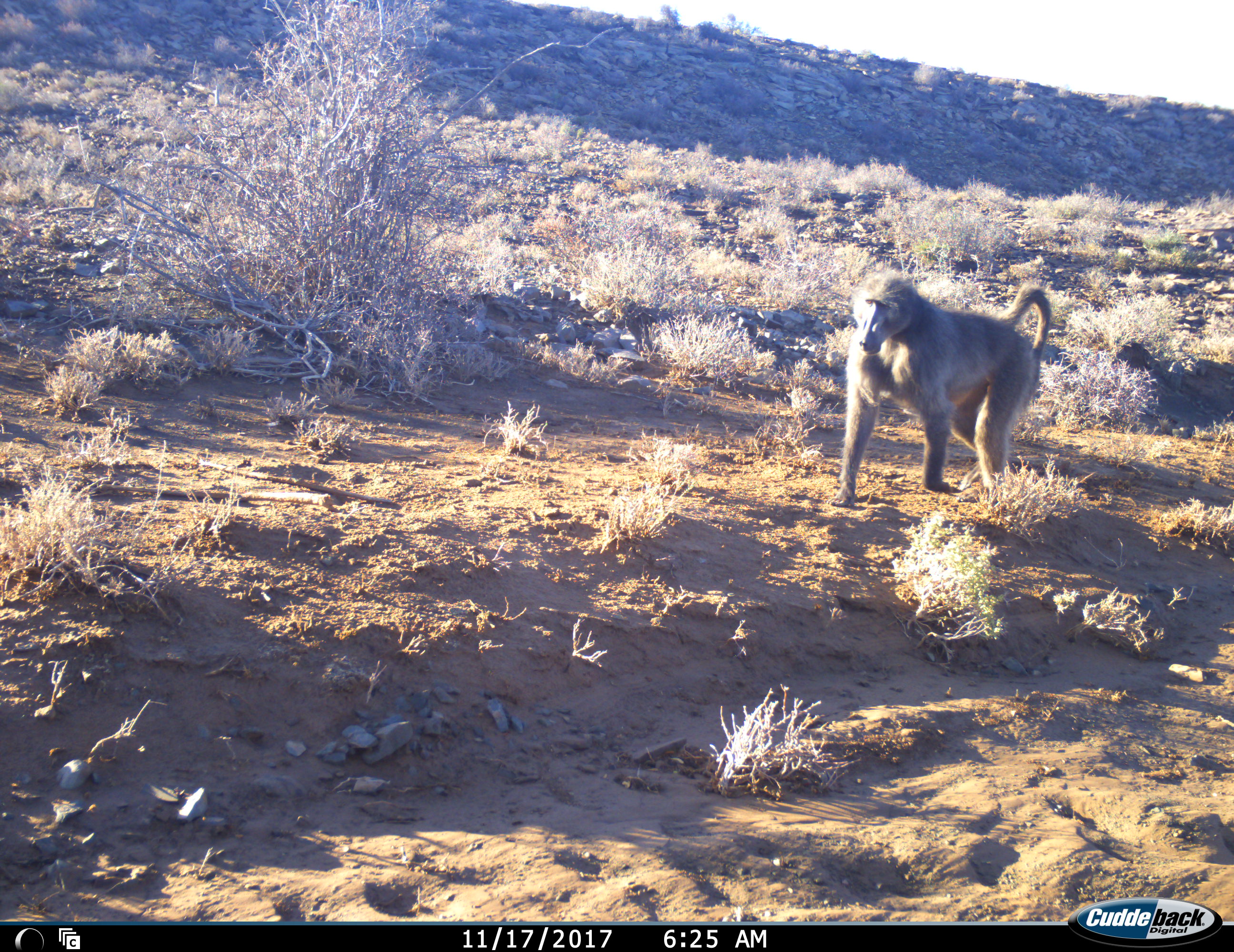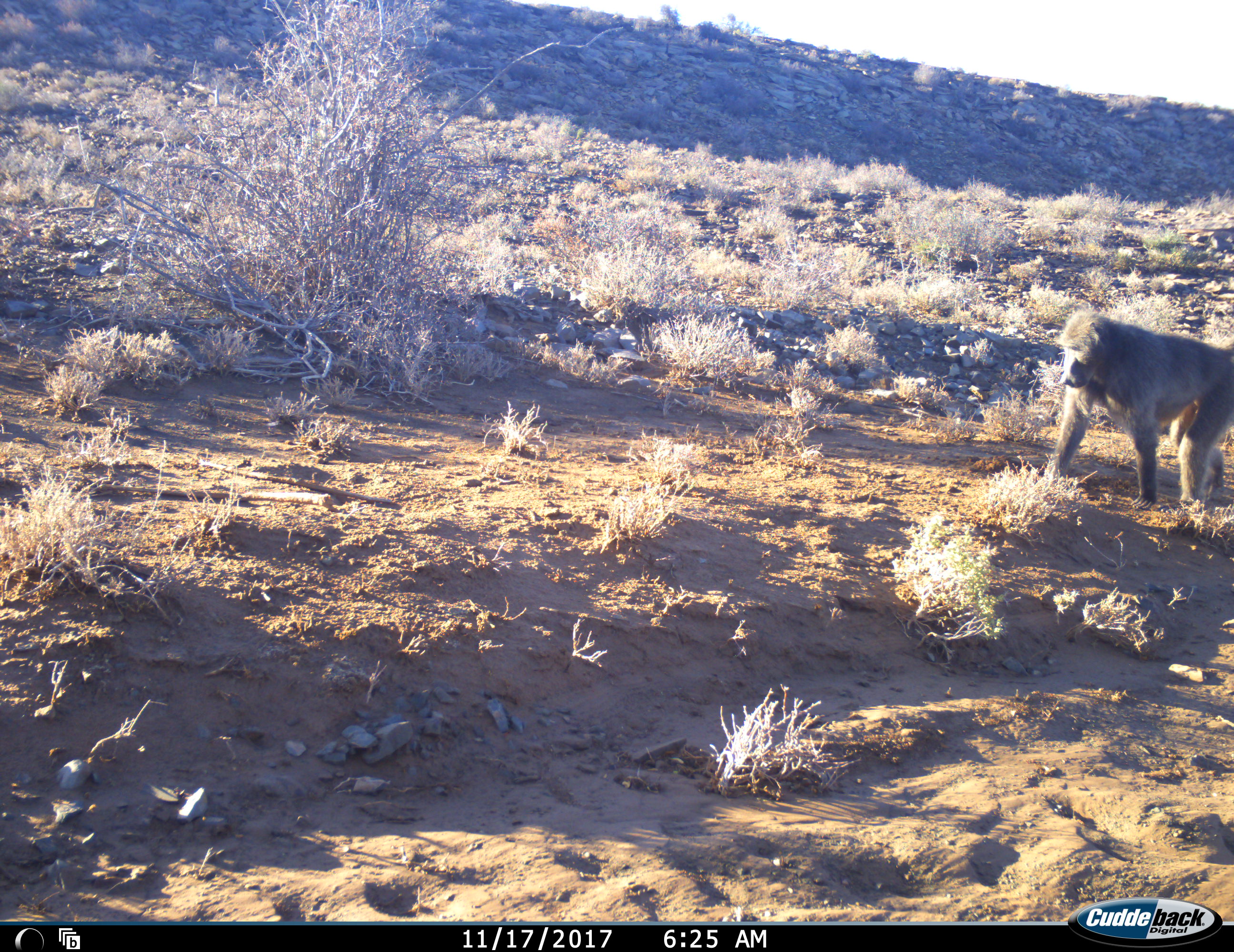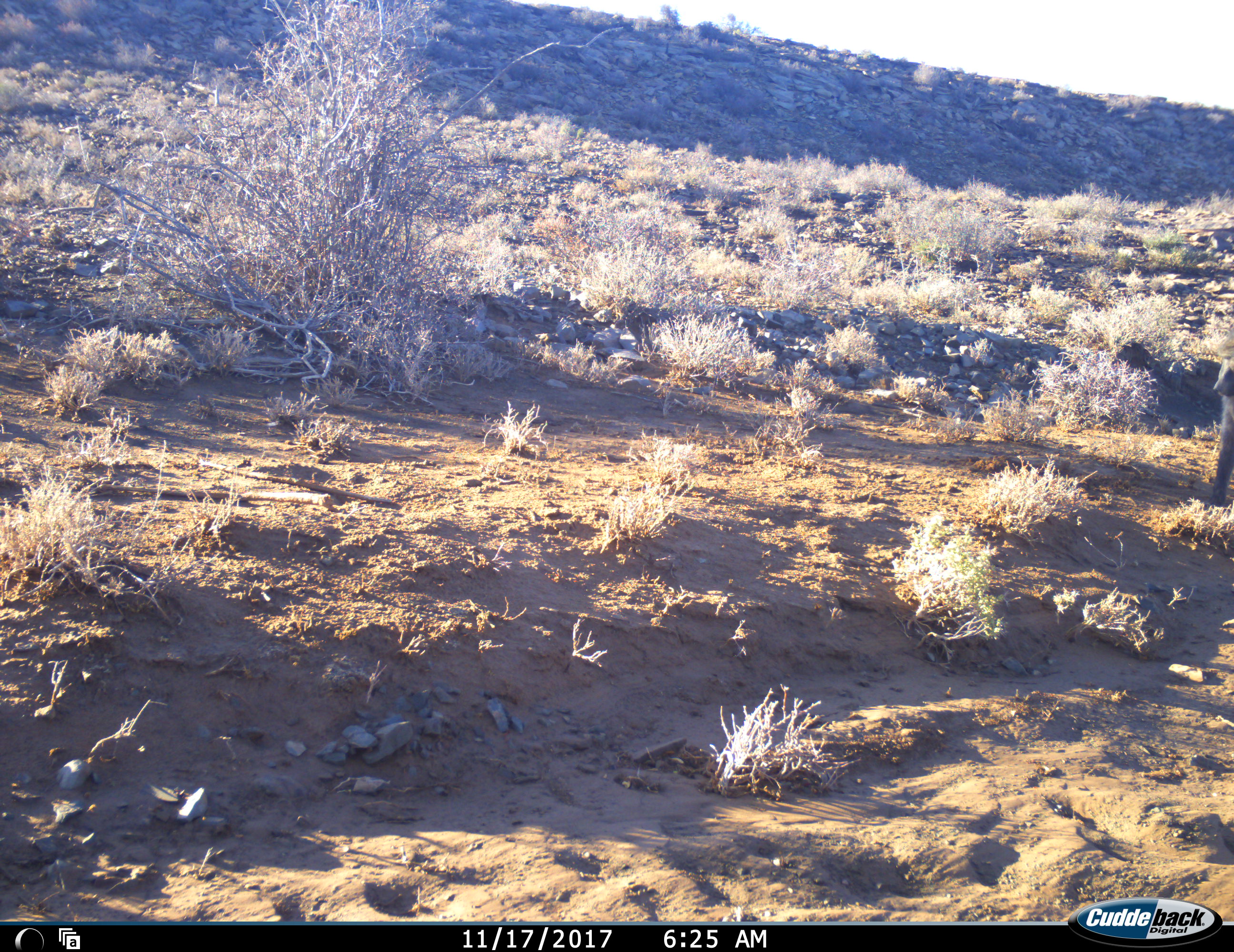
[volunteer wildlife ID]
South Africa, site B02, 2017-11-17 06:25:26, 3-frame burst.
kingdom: Animalia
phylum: Chordata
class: Mammalia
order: Primates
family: Cercopithecidae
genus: Papio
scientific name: Papio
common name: baboon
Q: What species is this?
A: Baboon (Papio).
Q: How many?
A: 1.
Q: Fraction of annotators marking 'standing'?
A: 10%.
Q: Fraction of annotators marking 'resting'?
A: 0%.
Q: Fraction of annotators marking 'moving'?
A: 100%.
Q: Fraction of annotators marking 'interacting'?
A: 0%.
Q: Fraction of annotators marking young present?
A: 0%.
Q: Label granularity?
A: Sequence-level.